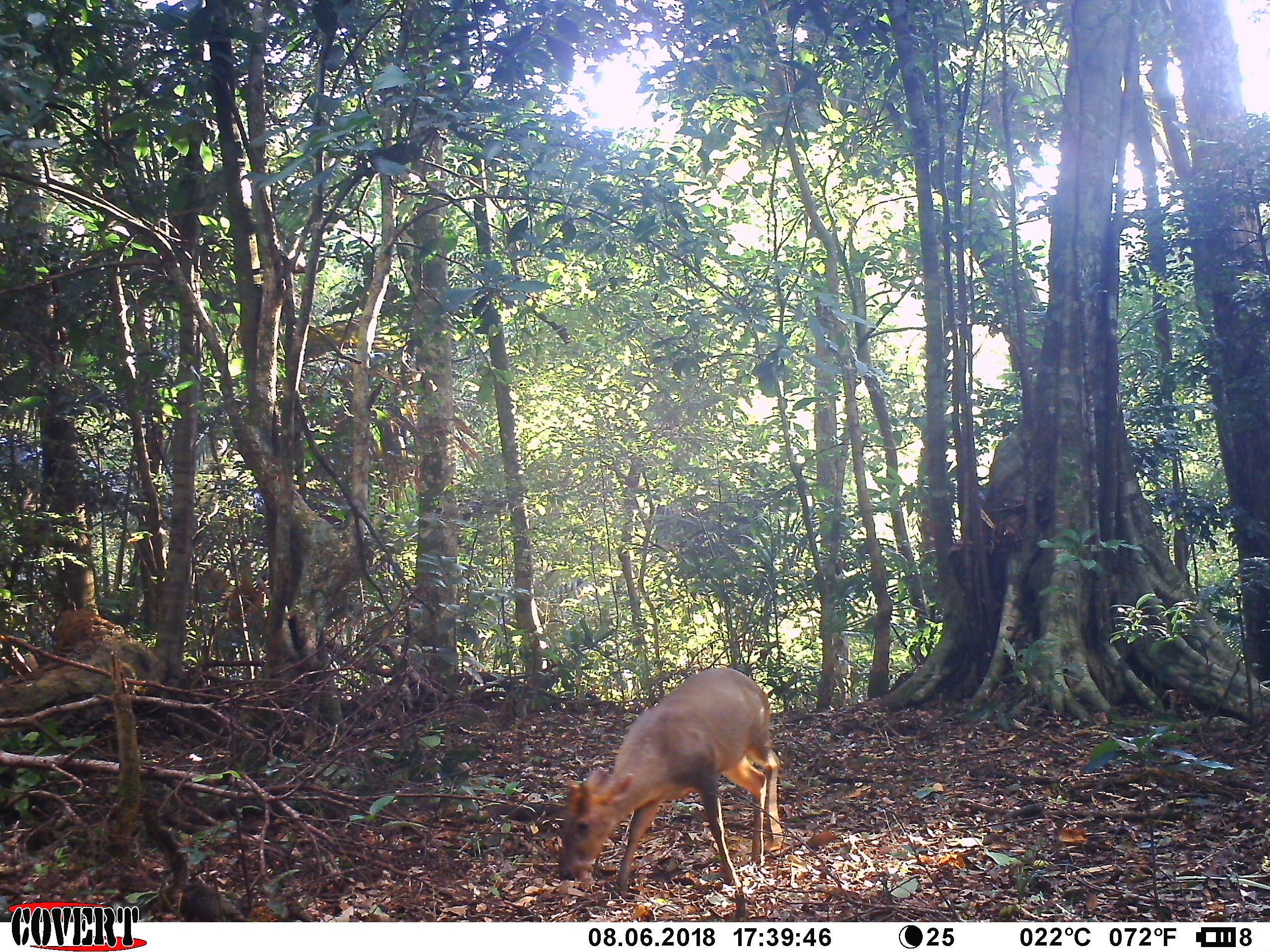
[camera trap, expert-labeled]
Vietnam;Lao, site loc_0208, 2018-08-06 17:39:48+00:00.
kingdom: Animalia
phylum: Chordata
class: Mammalia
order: Artiodactyla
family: Cervidae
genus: Muntiacus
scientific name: Muntiacus rooseveltorum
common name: roosevelt's muntjac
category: roosevelts muntjac group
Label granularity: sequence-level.